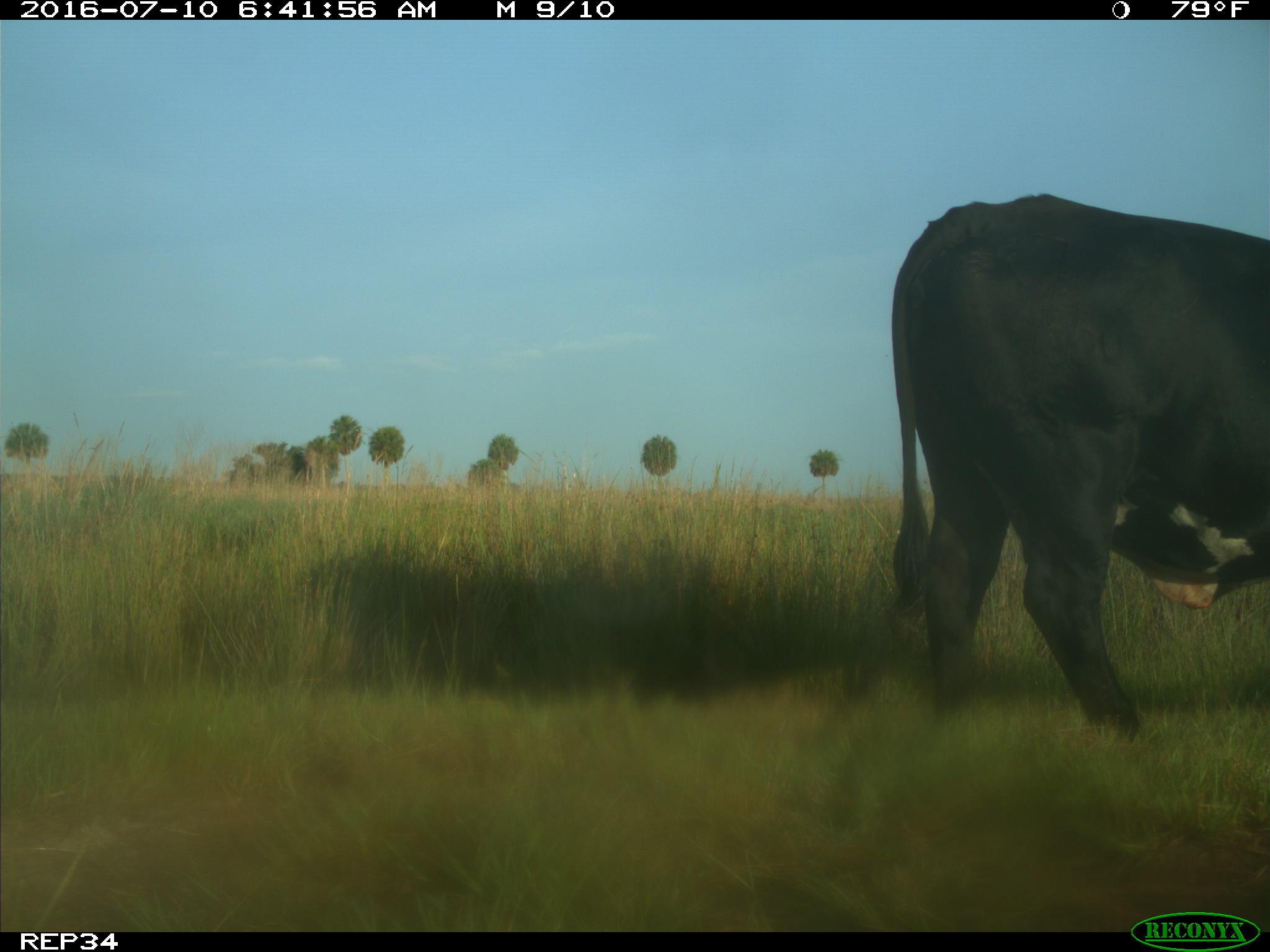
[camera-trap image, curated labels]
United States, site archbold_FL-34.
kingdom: Animalia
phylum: Chordata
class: Mammalia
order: Artiodactyla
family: Bovidae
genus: Bos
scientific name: Bos taurus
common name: domestic cow